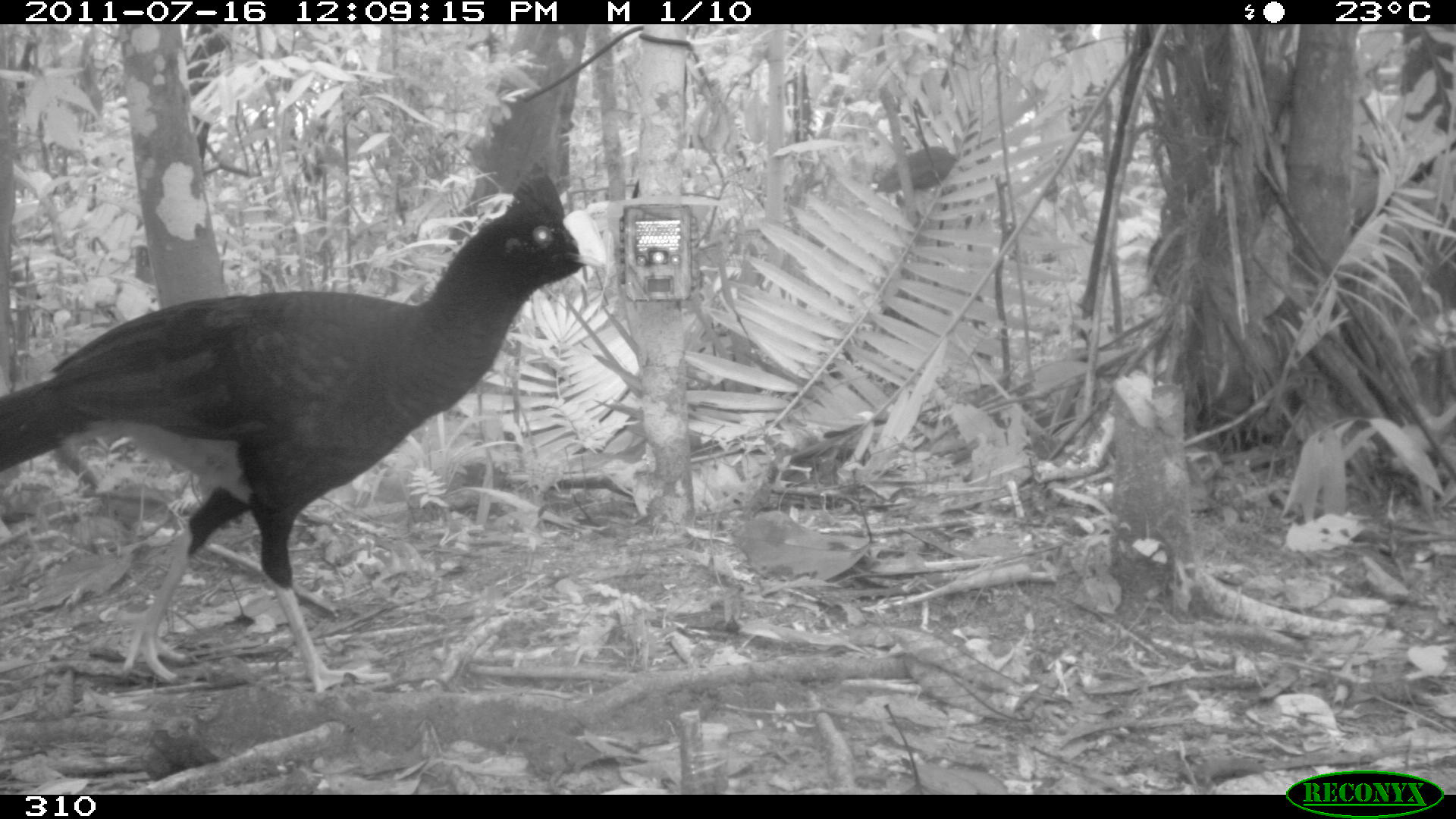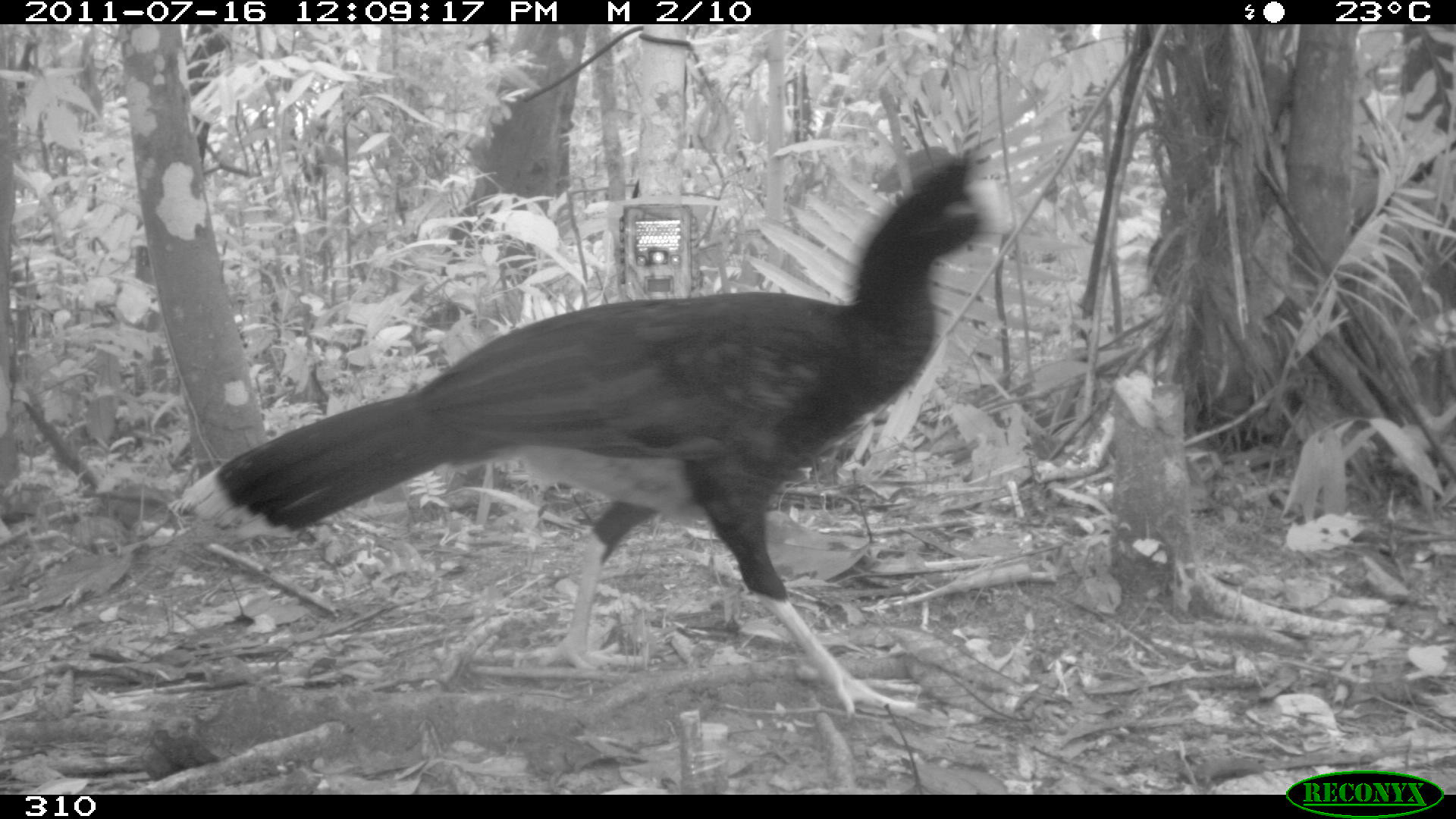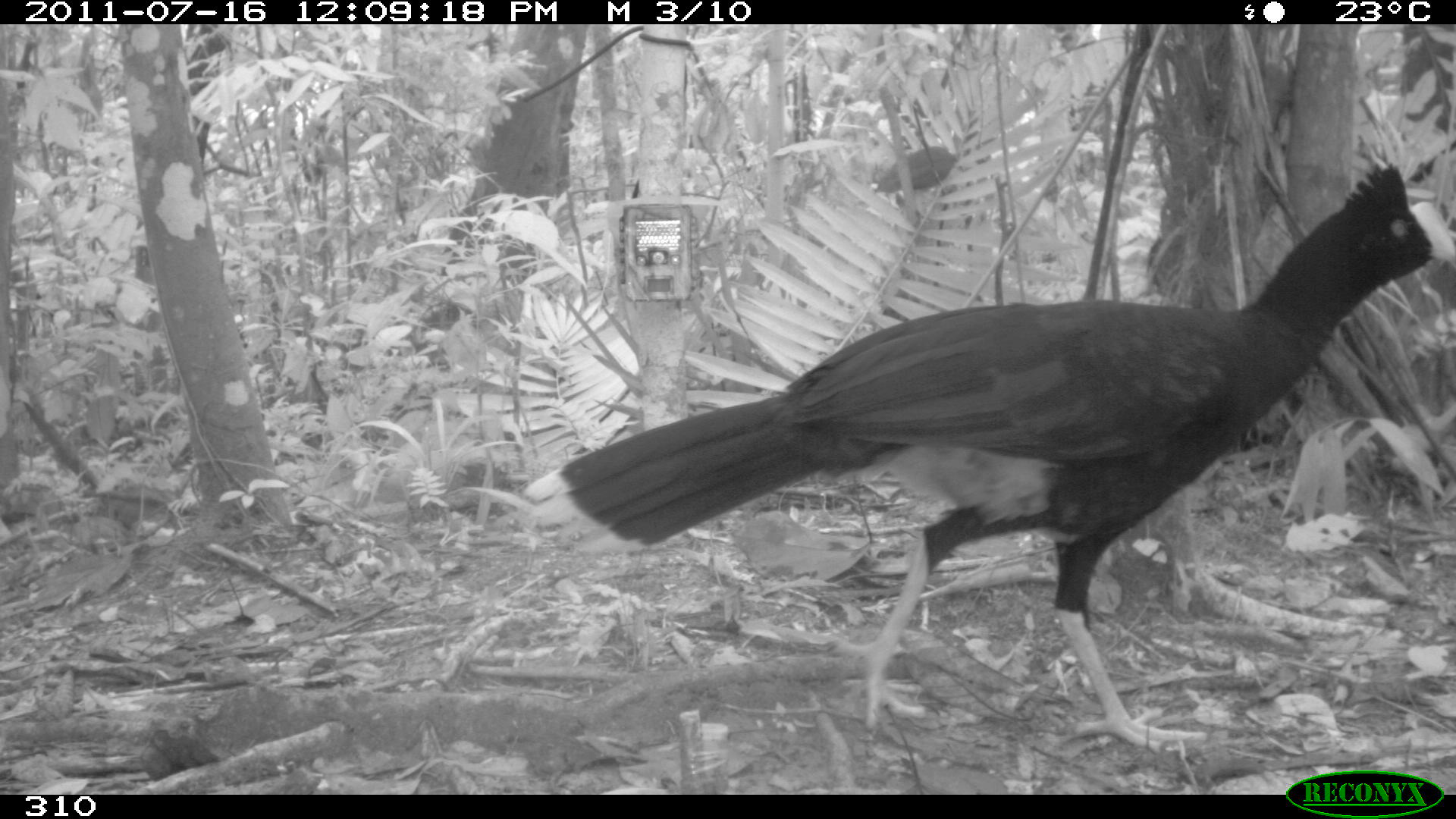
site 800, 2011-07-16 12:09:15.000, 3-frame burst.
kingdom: Animalia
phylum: Chordata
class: Aves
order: Galliformes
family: Cracidae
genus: Mitu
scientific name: Mitu tuberosum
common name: razor-billed curassow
Mitu tuberosum (razor-billed curassow).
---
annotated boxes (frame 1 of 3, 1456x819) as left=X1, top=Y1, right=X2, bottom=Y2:
mitu tuberosum: left=0, top=159, right=608, bottom=691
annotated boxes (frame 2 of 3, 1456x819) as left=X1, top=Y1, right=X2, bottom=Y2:
mitu tuberosum: left=165, top=154, right=1012, bottom=718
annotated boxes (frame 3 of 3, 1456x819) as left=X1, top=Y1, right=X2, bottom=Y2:
mitu tuberosum: left=525, top=160, right=1456, bottom=754